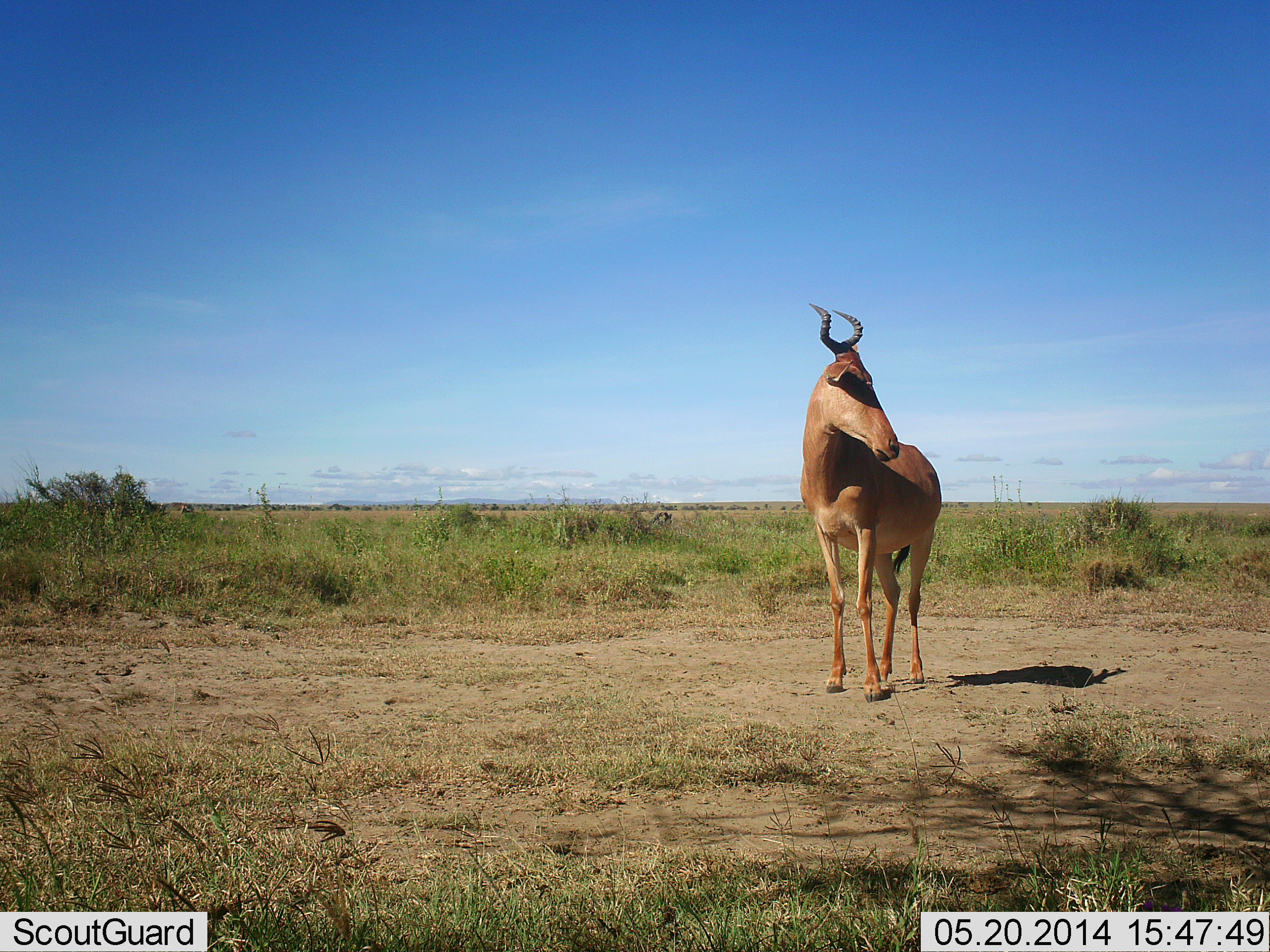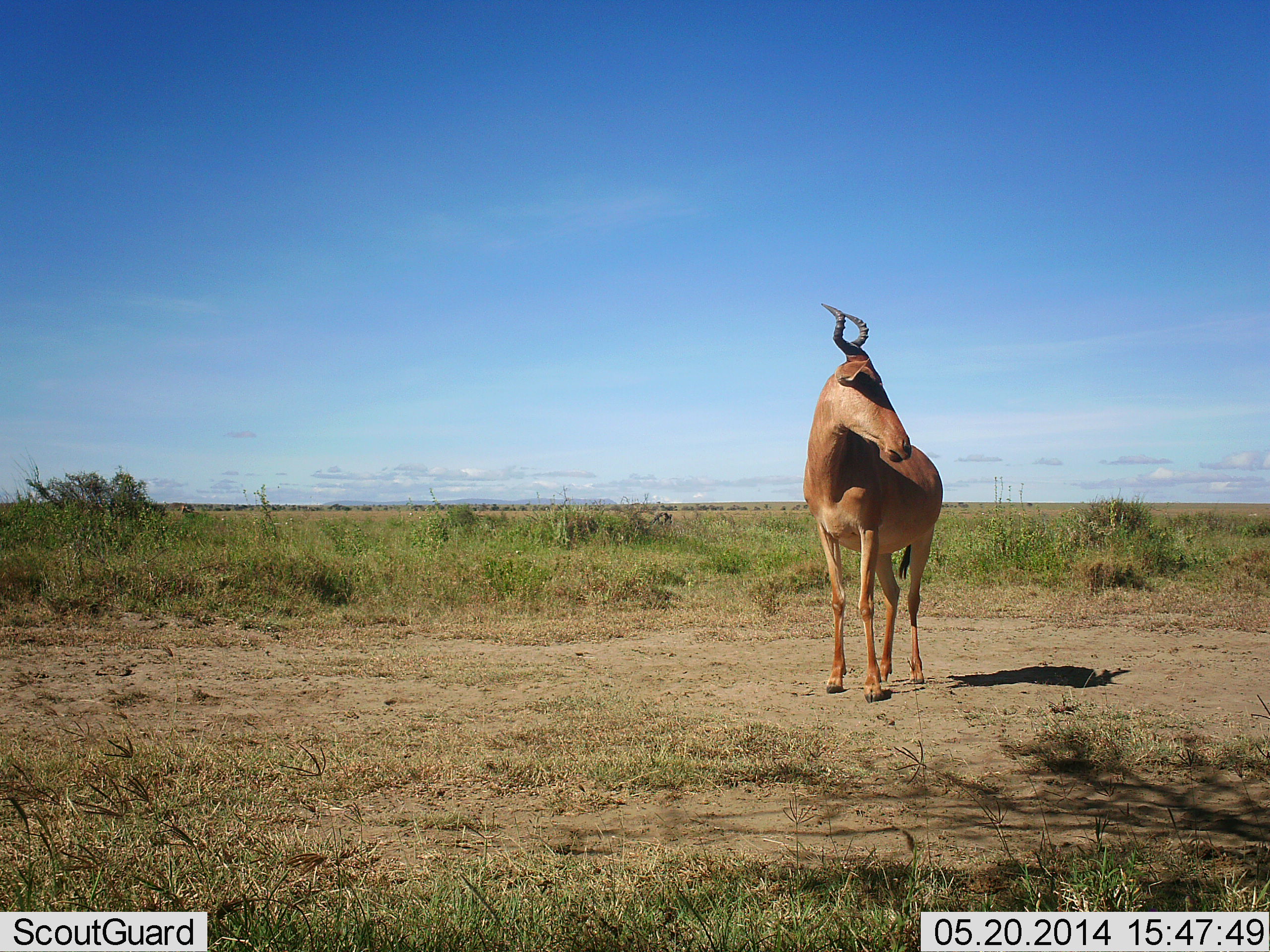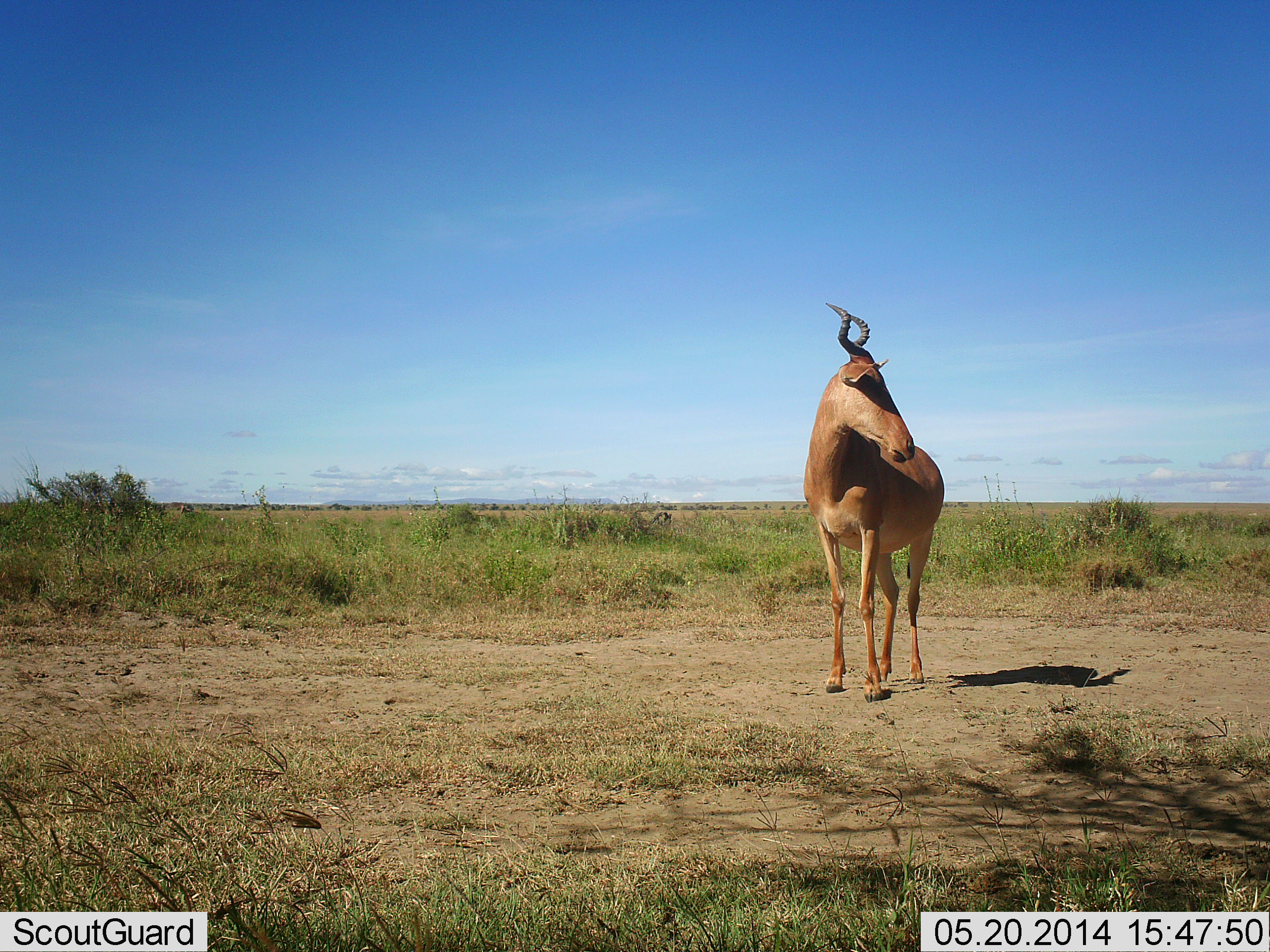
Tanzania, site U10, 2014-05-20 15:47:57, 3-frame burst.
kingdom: Animalia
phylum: Chordata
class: Mammalia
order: Artiodactyla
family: Bovidae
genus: Alcelaphus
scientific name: Alcelaphus buselaphus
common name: hartebeest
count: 1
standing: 100%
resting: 0%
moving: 0%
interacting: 0%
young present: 0%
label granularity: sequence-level